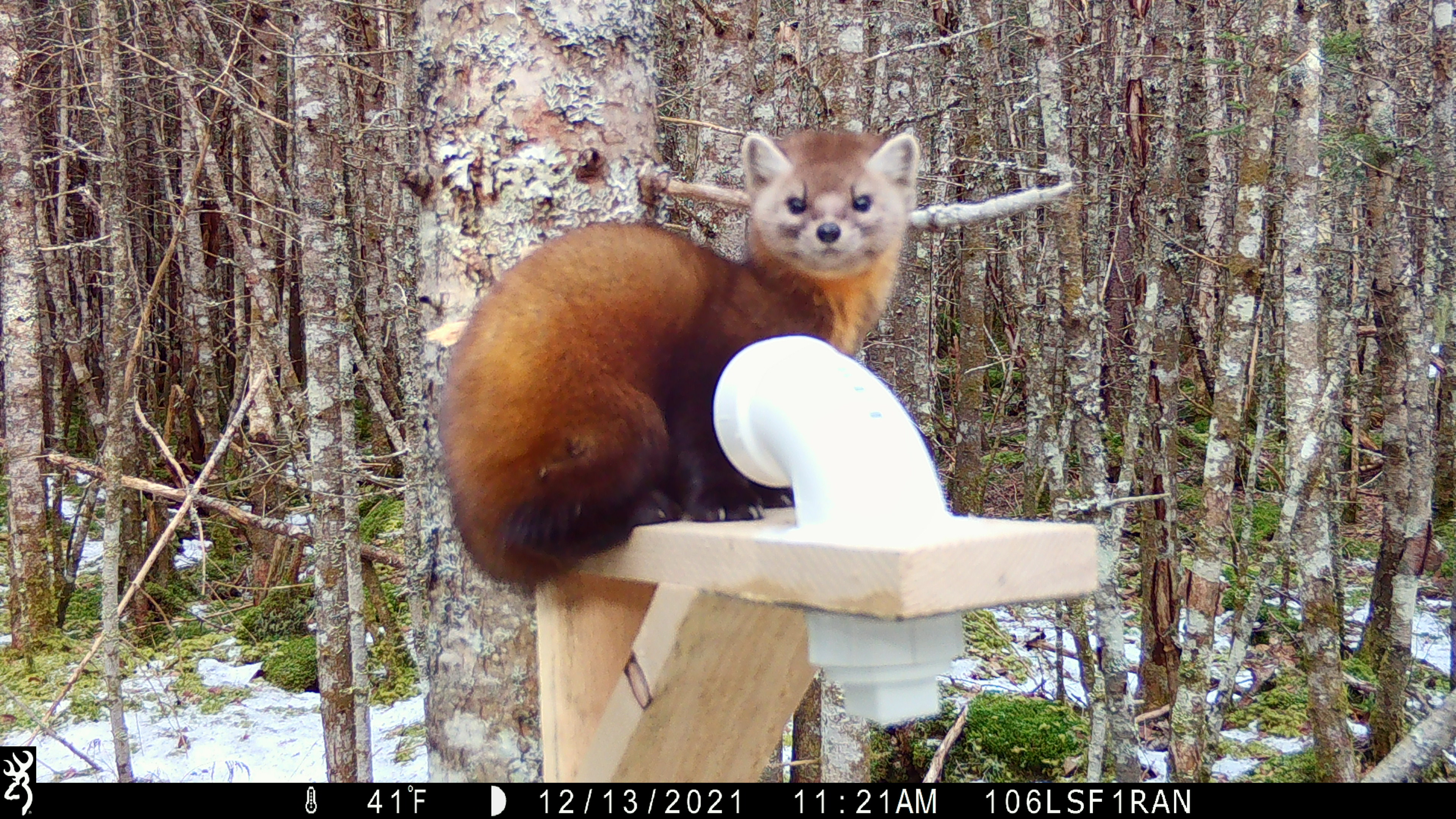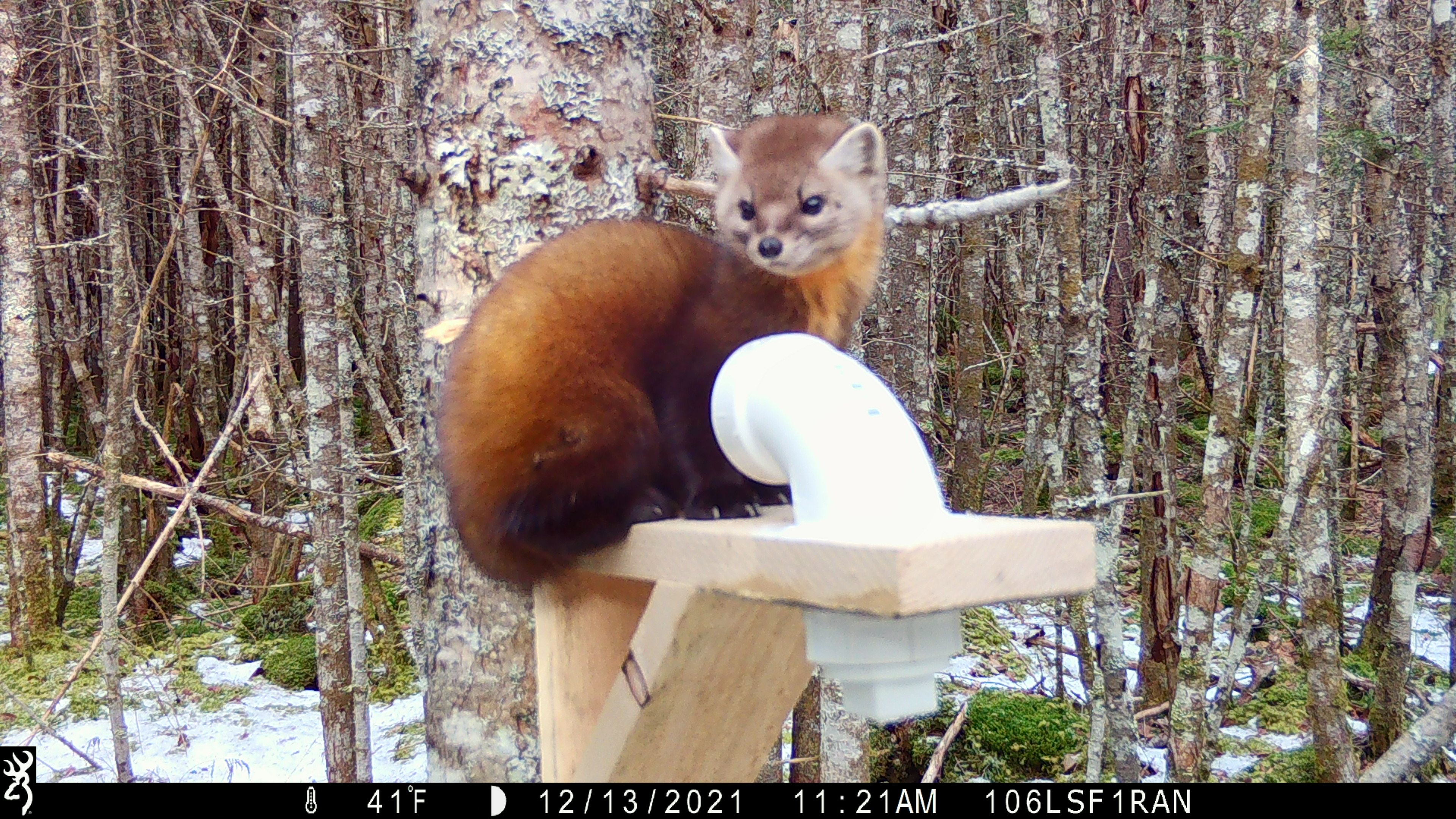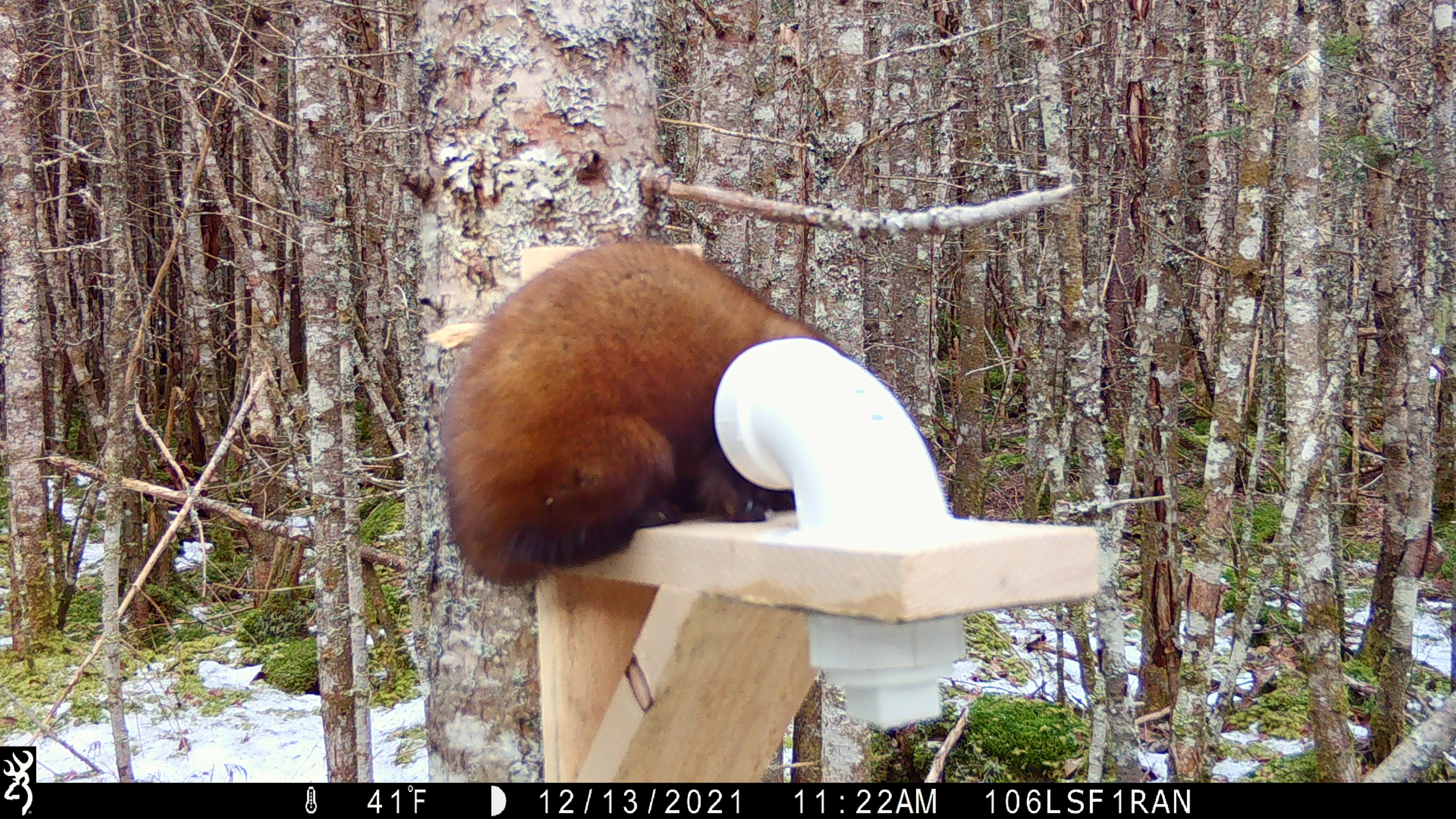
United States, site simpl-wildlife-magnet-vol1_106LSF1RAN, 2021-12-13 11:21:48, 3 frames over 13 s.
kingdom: Animalia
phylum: Chordata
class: Mammalia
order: Carnivora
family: Mustelidae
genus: Martes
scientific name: Martes americana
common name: american marten